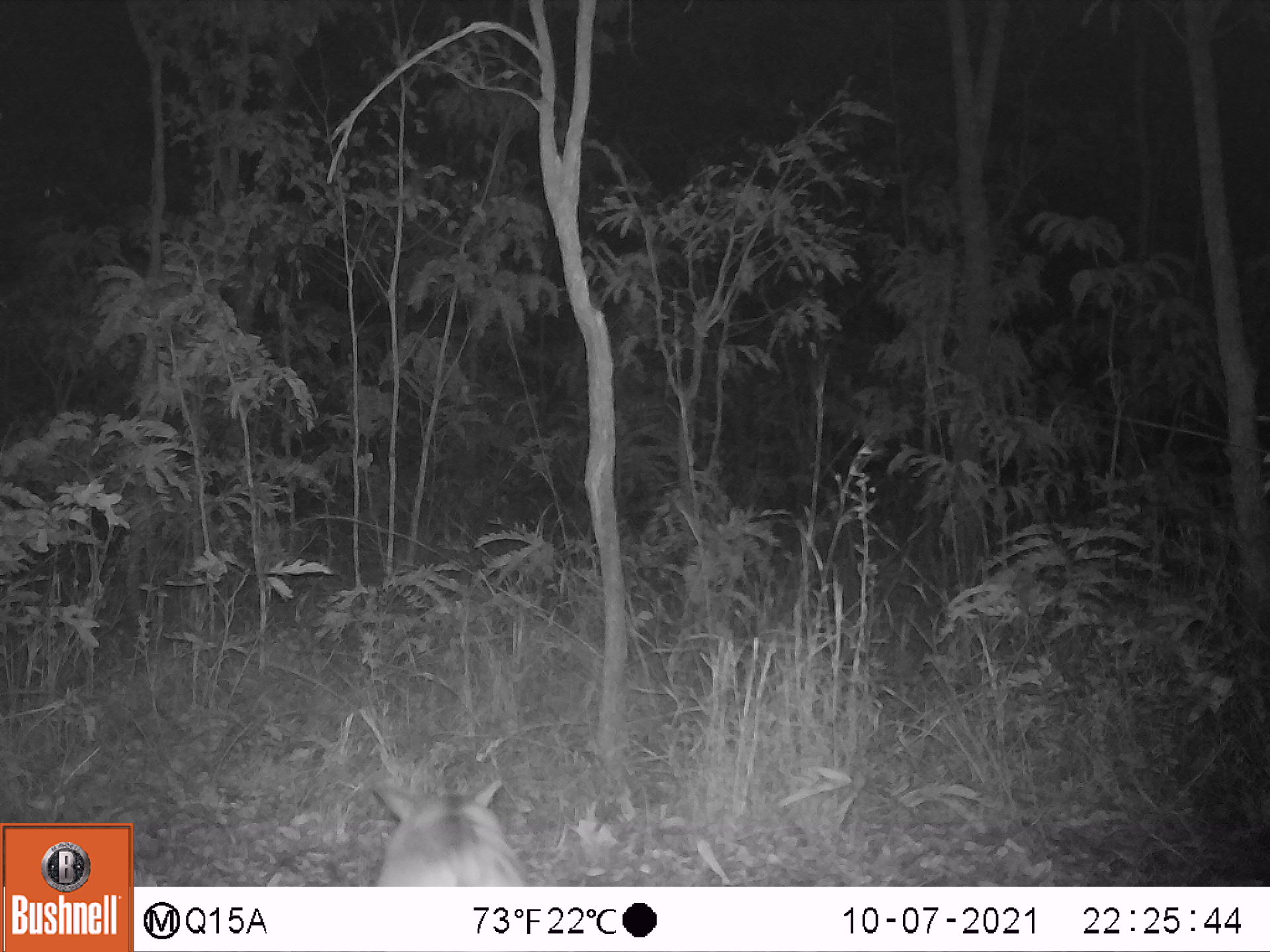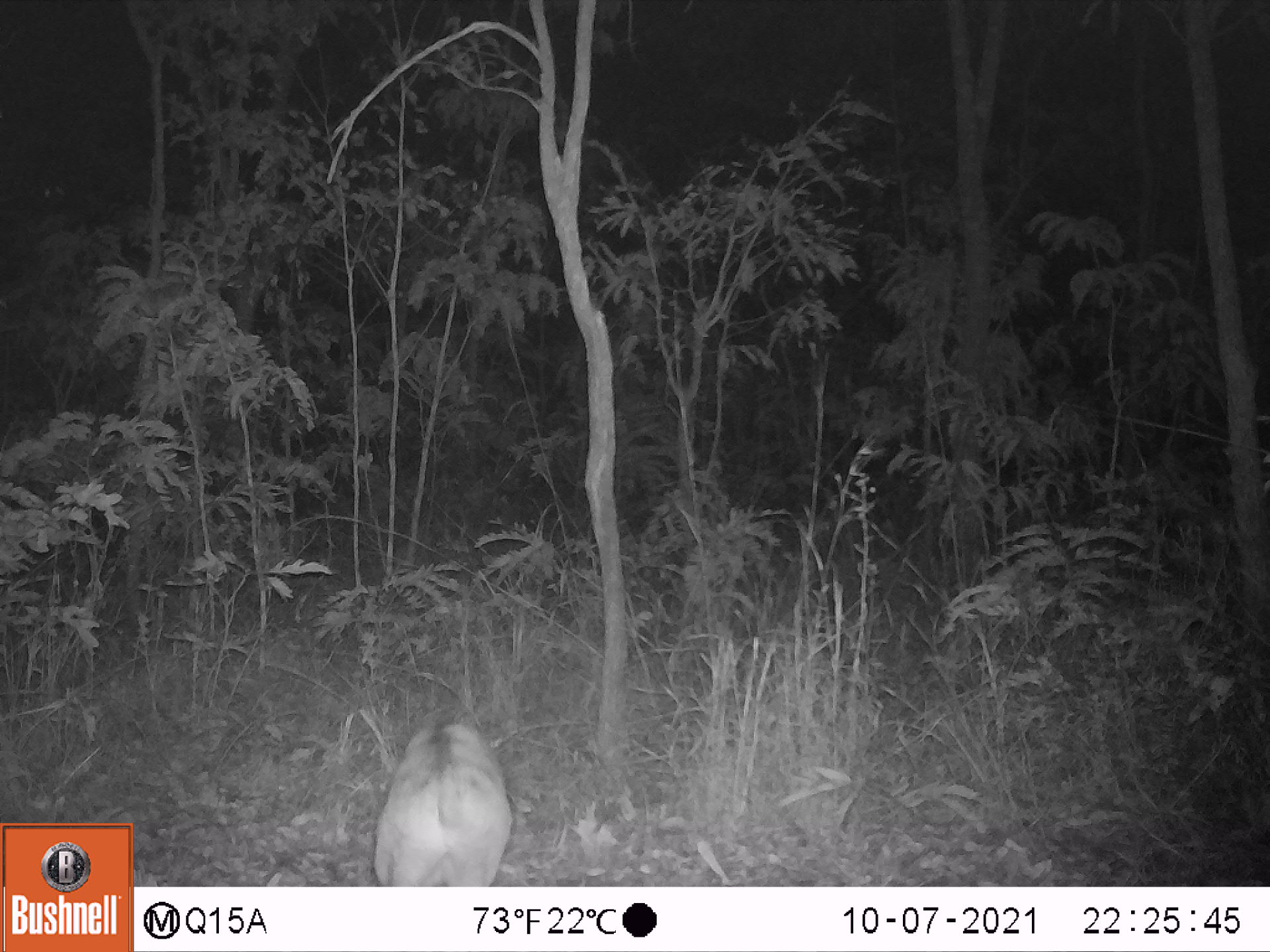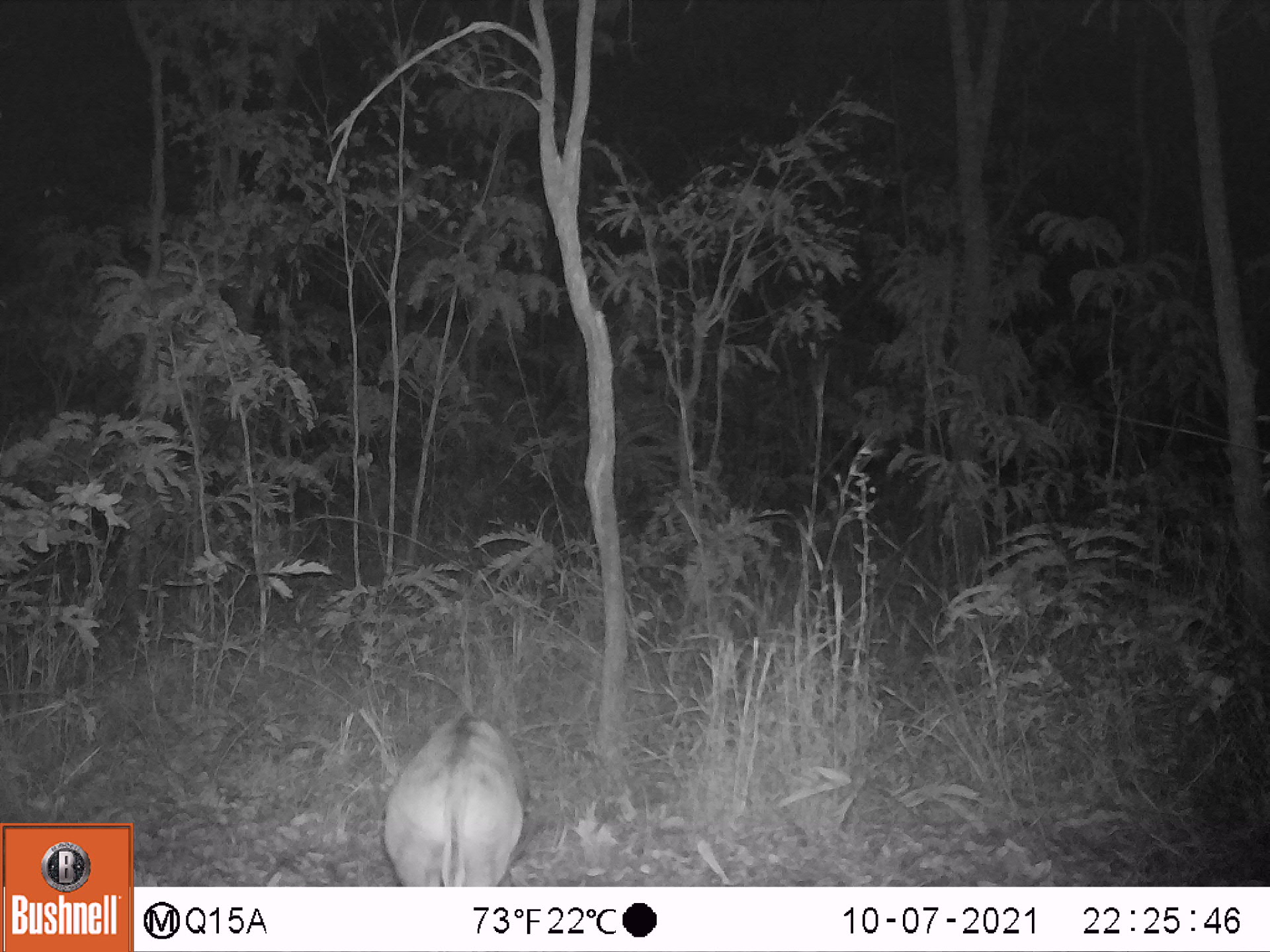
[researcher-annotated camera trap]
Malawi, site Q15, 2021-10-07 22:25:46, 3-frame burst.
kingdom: Animalia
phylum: Chordata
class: Mammalia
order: Artiodactyla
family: Bovidae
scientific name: Antilopinae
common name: small antelope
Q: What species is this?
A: Small antelope (Antilopinae).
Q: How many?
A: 1.